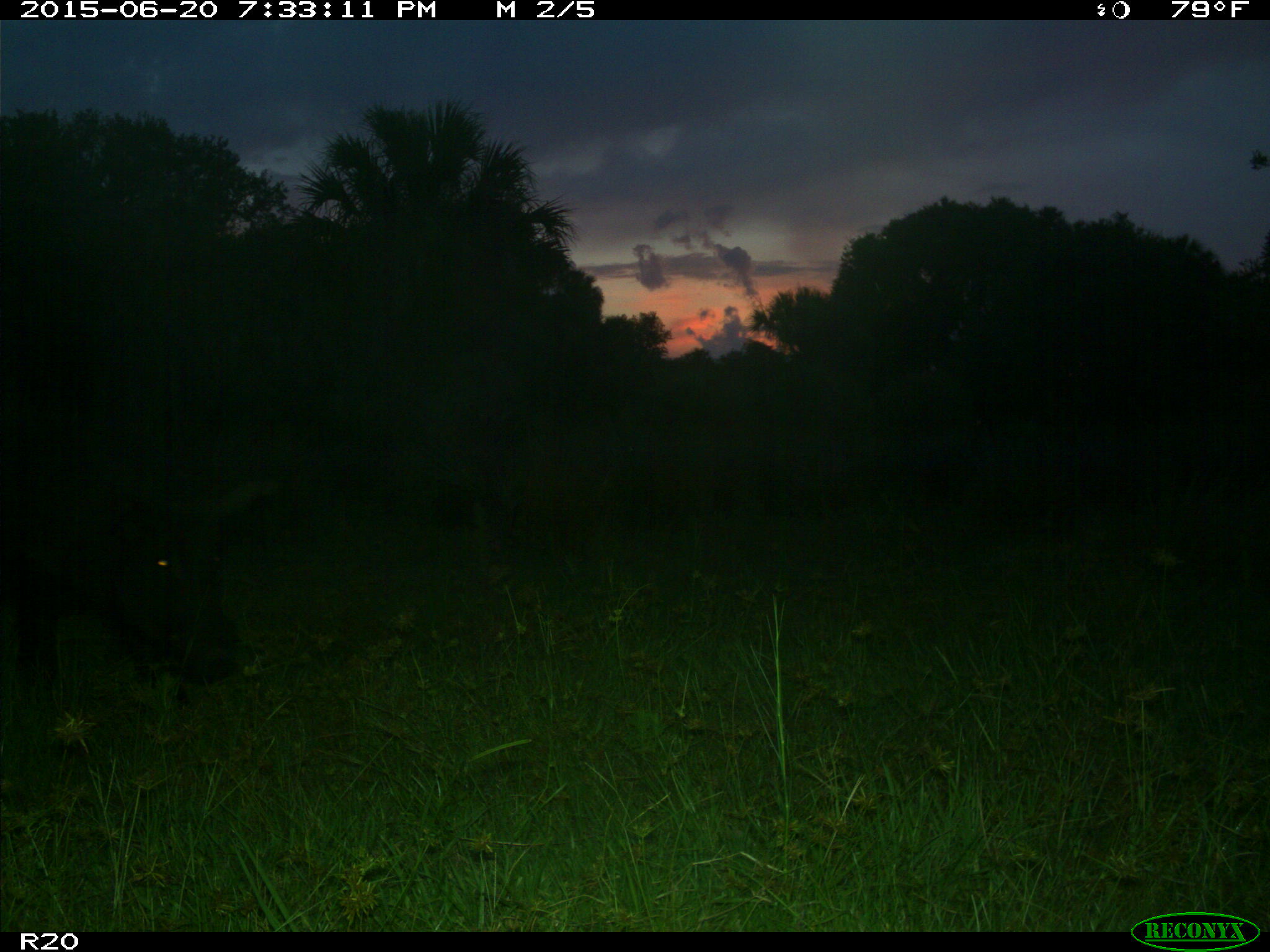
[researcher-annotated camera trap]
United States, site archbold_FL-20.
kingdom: Animalia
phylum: Chordata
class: Mammalia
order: Artiodactyla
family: Suidae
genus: Sus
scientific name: Sus scrofa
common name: wild boar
Sus scrofa (wild boar).